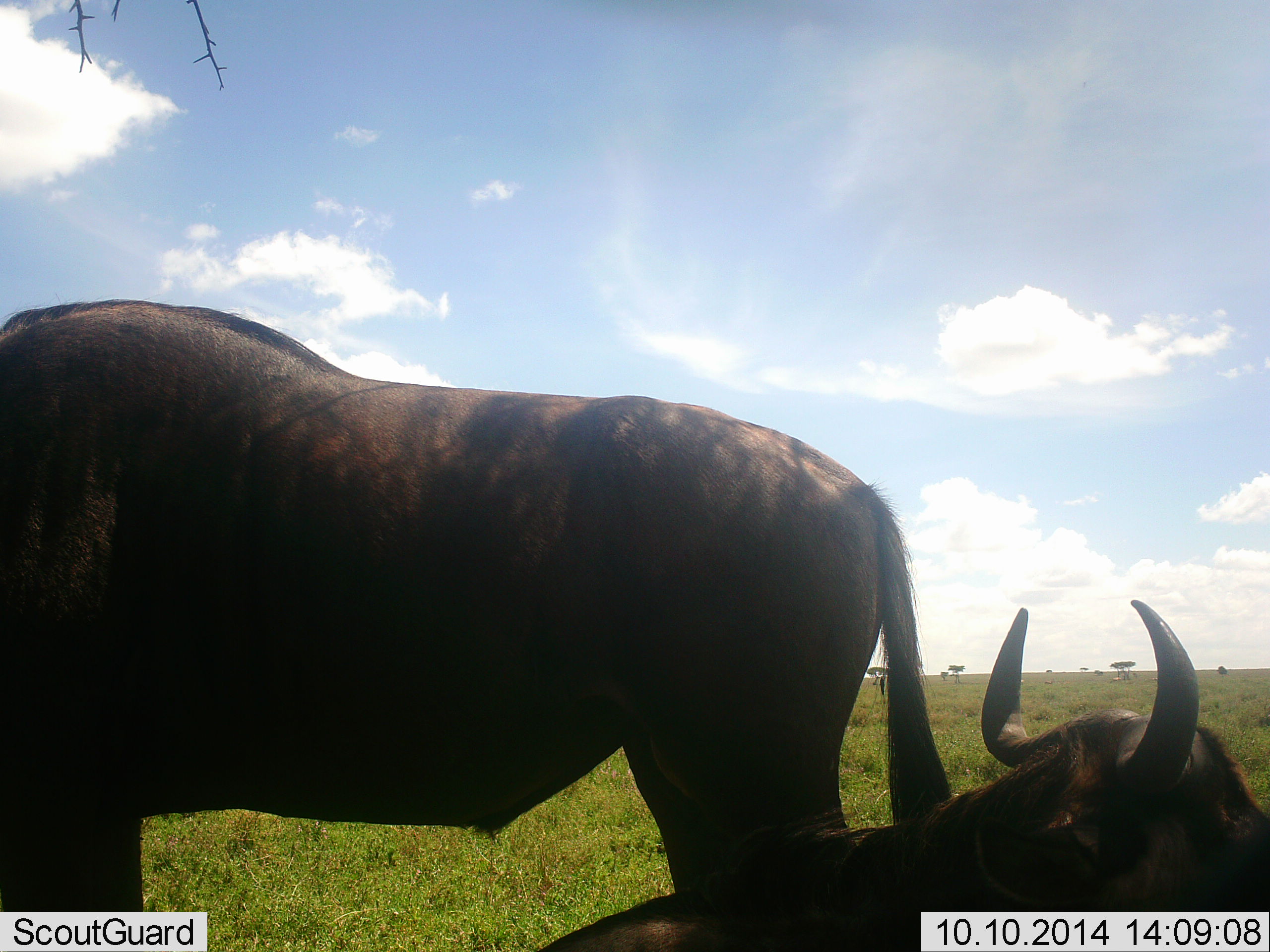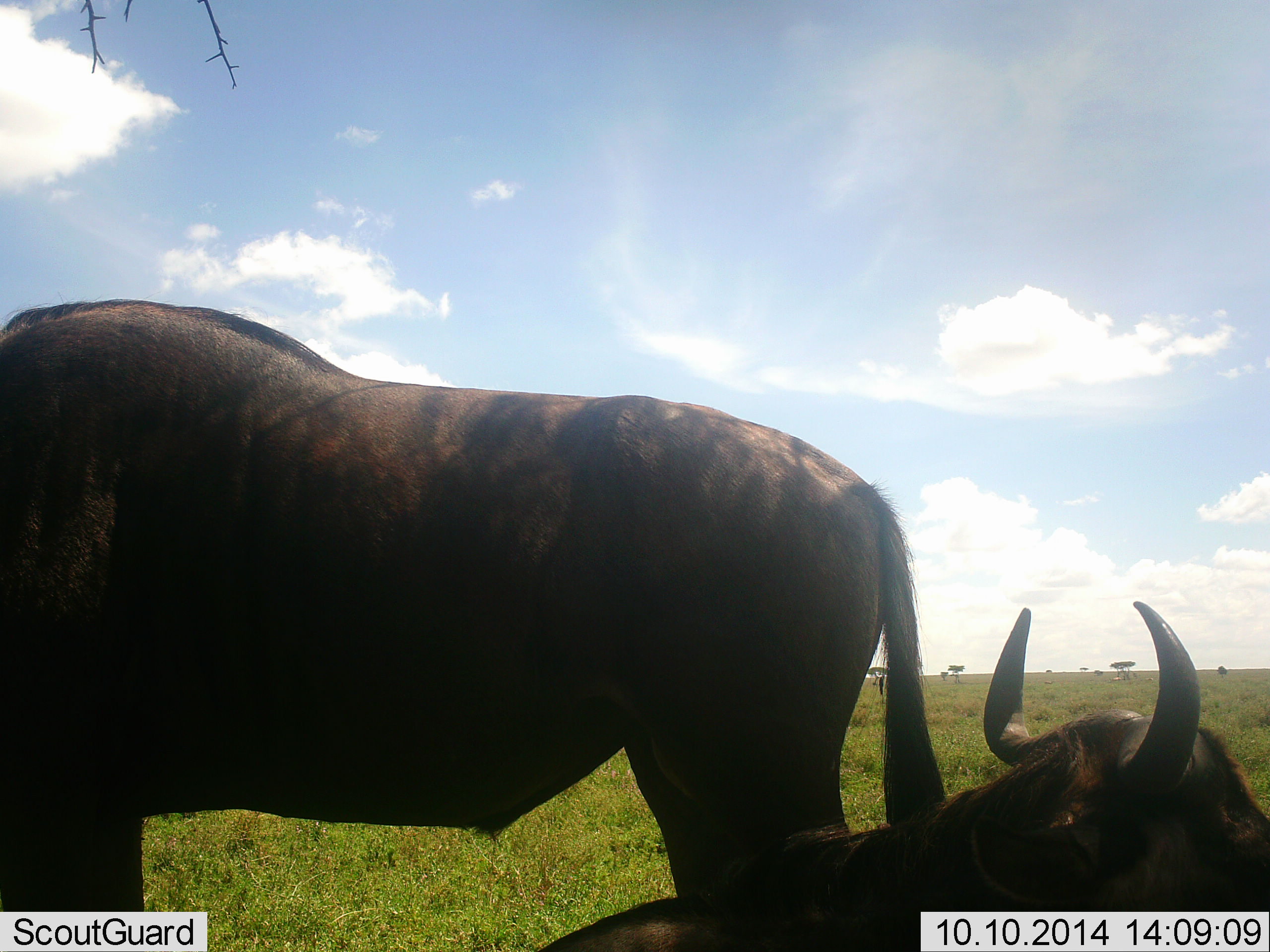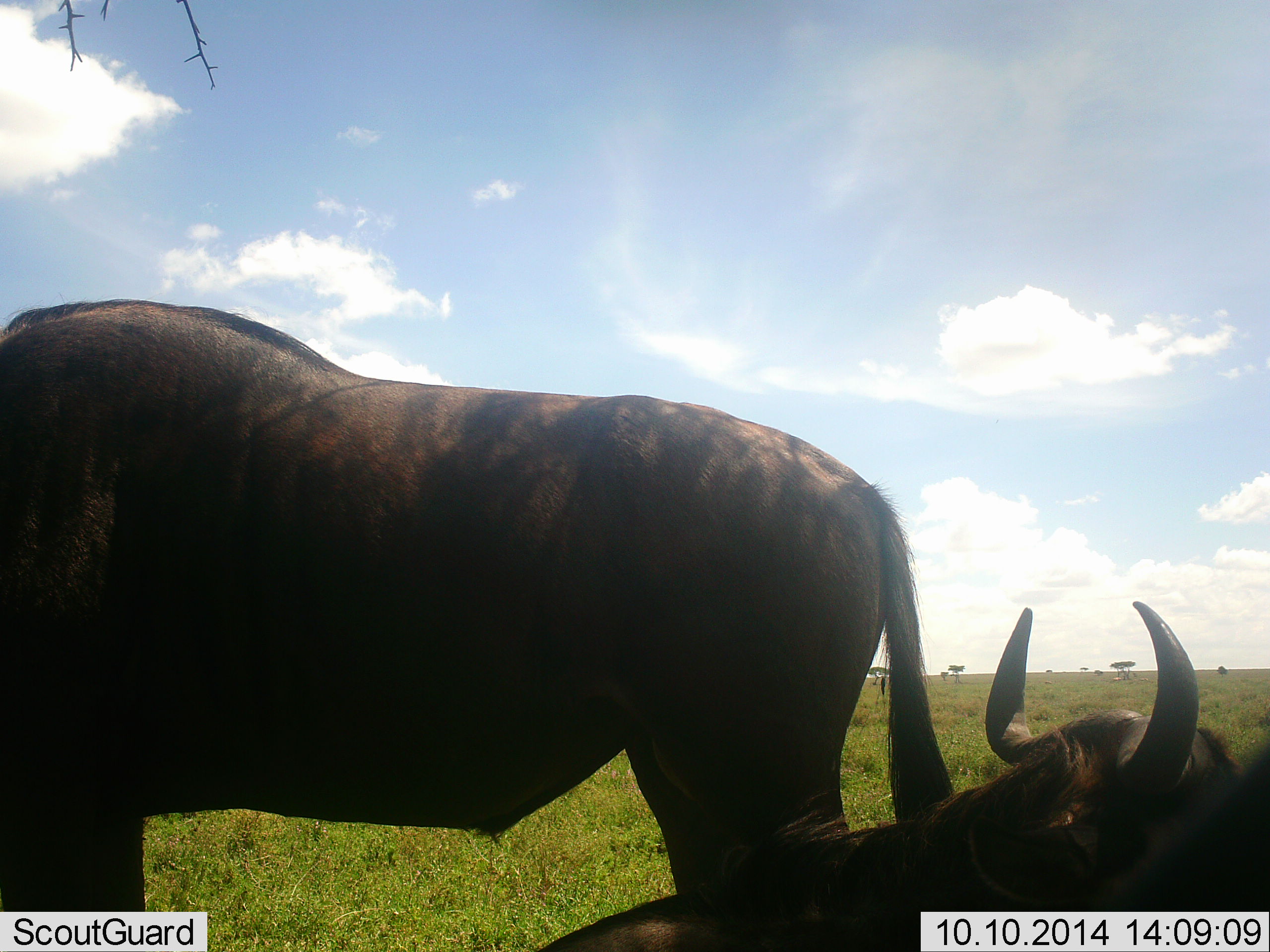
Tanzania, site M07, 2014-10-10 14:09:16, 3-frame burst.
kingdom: Animalia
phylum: Chordata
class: Mammalia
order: Artiodactyla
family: Bovidae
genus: Connochaetes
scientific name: Connochaetes taurinus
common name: blue wildebeest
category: wildebeest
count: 2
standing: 70%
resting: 100%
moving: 0%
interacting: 0%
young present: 0%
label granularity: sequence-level